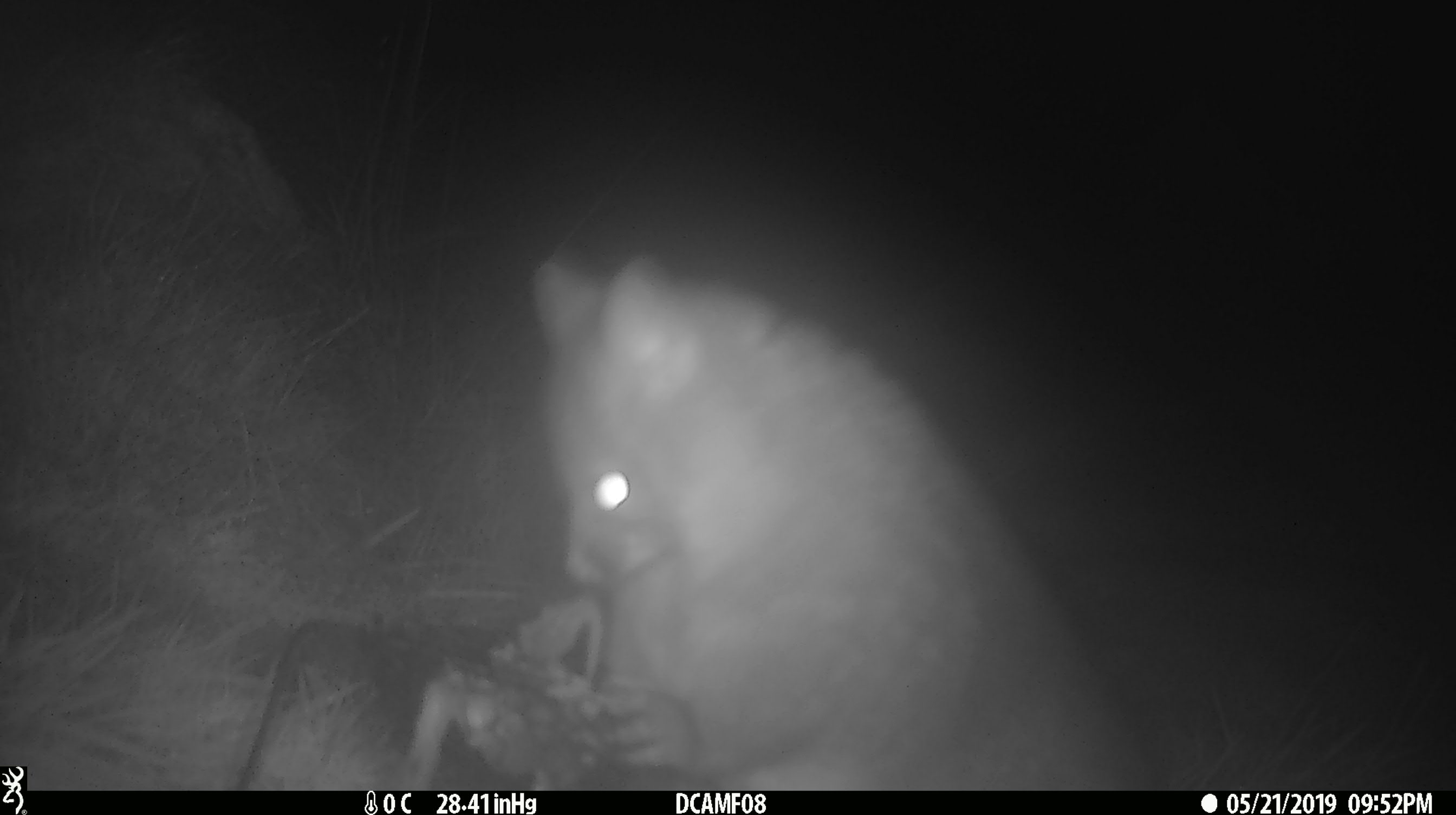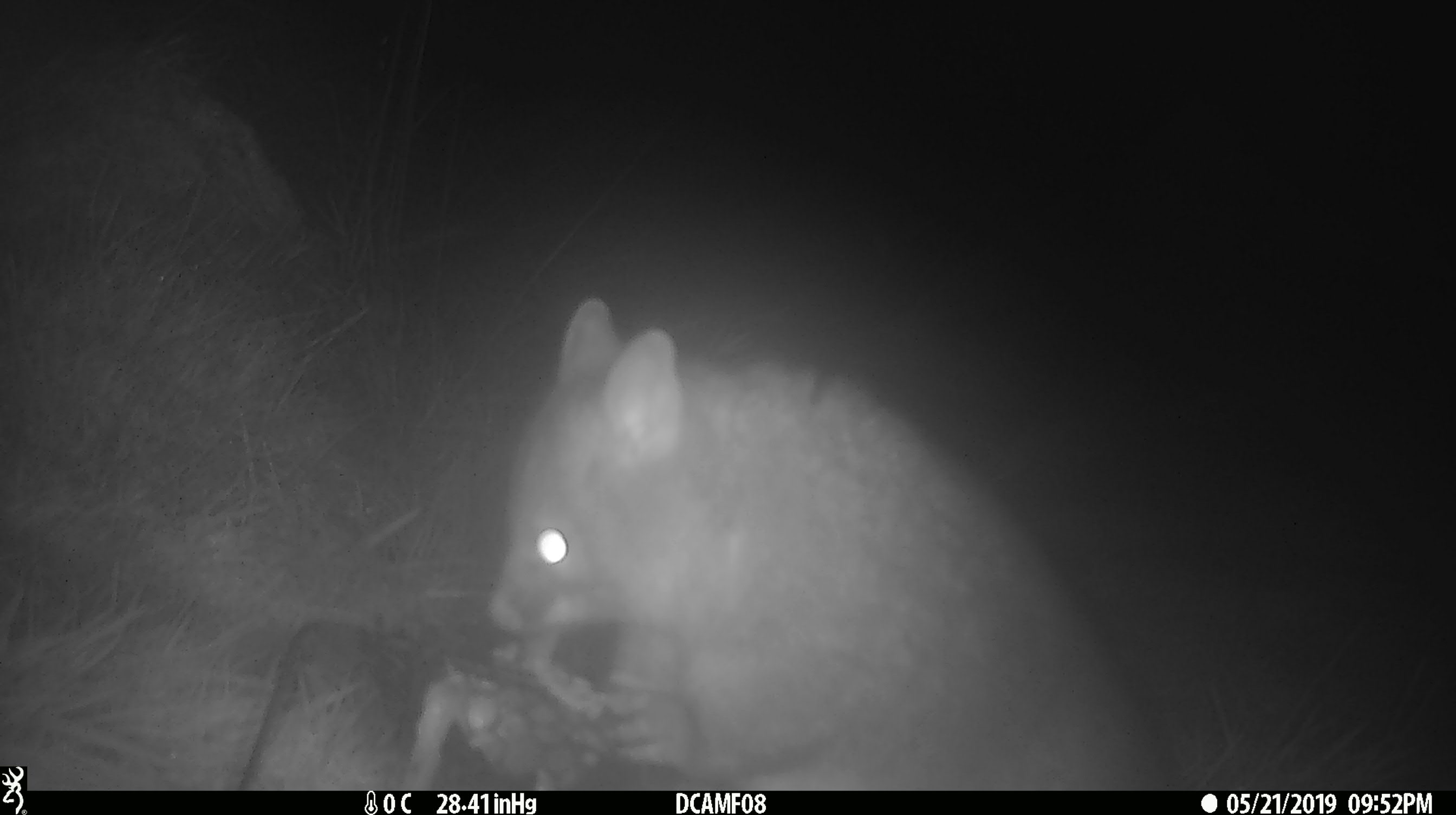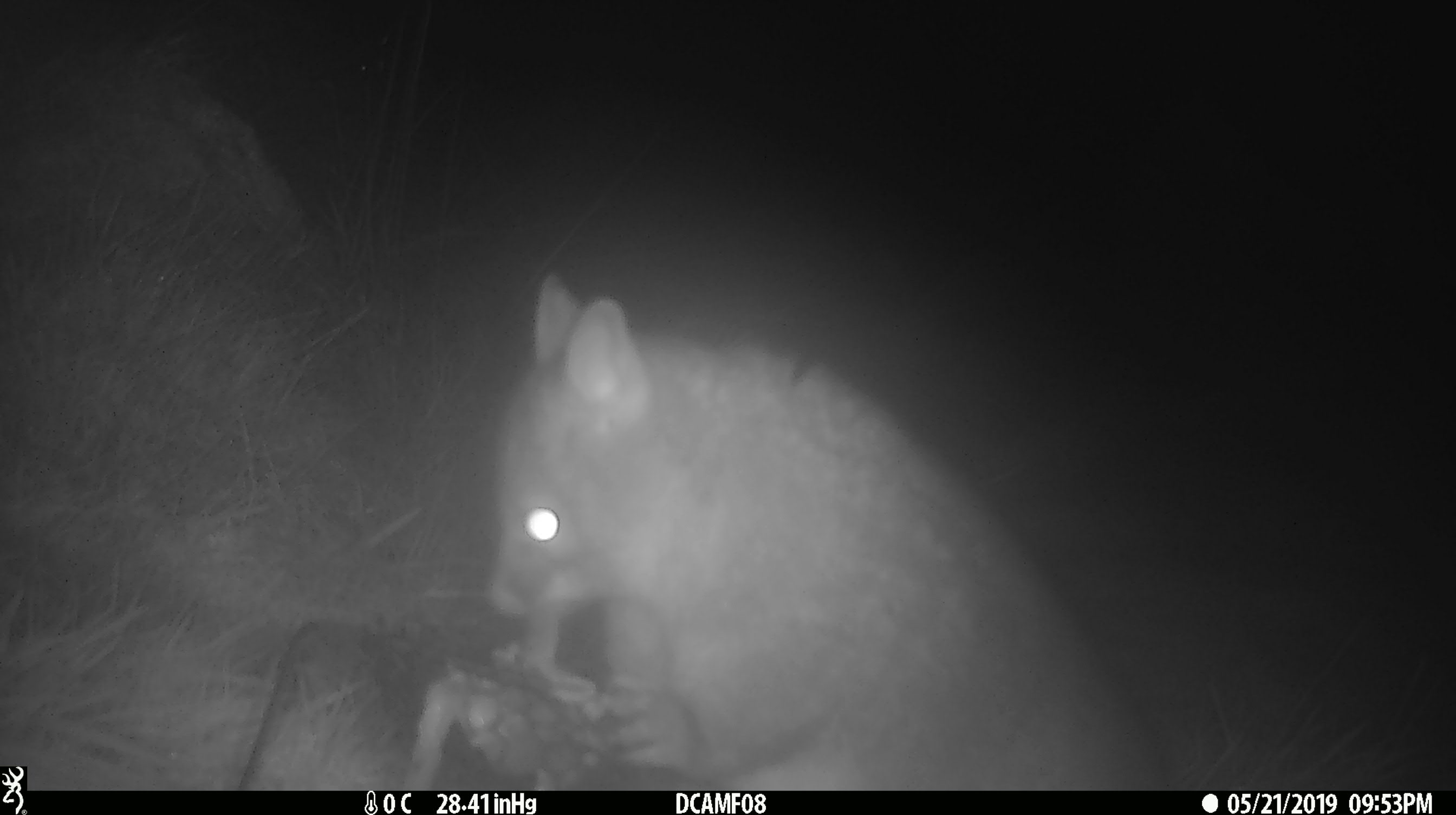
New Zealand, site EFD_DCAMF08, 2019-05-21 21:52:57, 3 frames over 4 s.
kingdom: Animalia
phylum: Chordata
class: Mammalia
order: Diprotodontia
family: Phalangeridae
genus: Trichosurus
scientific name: Trichosurus vulpecula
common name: common brushtail possum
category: possum